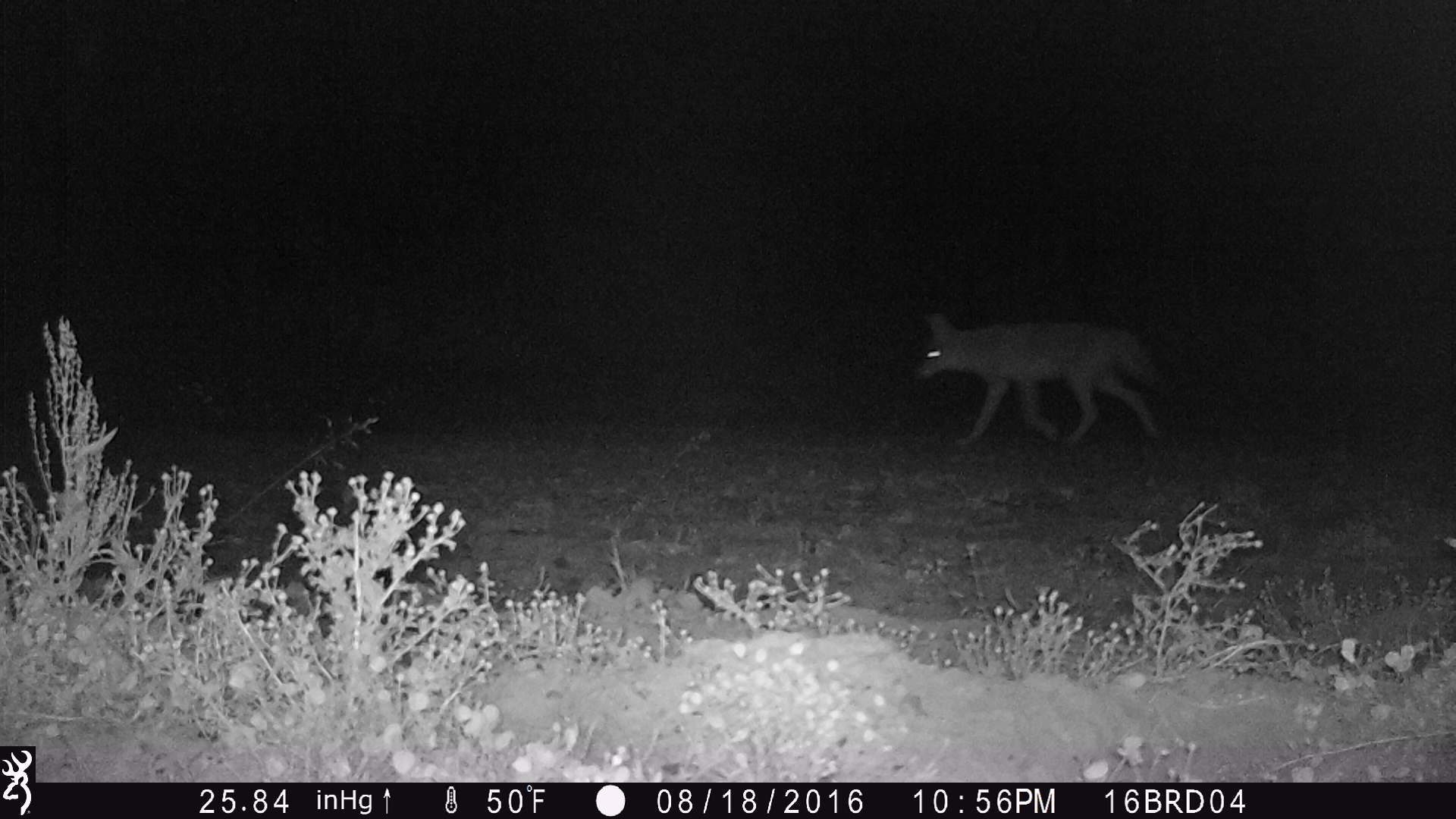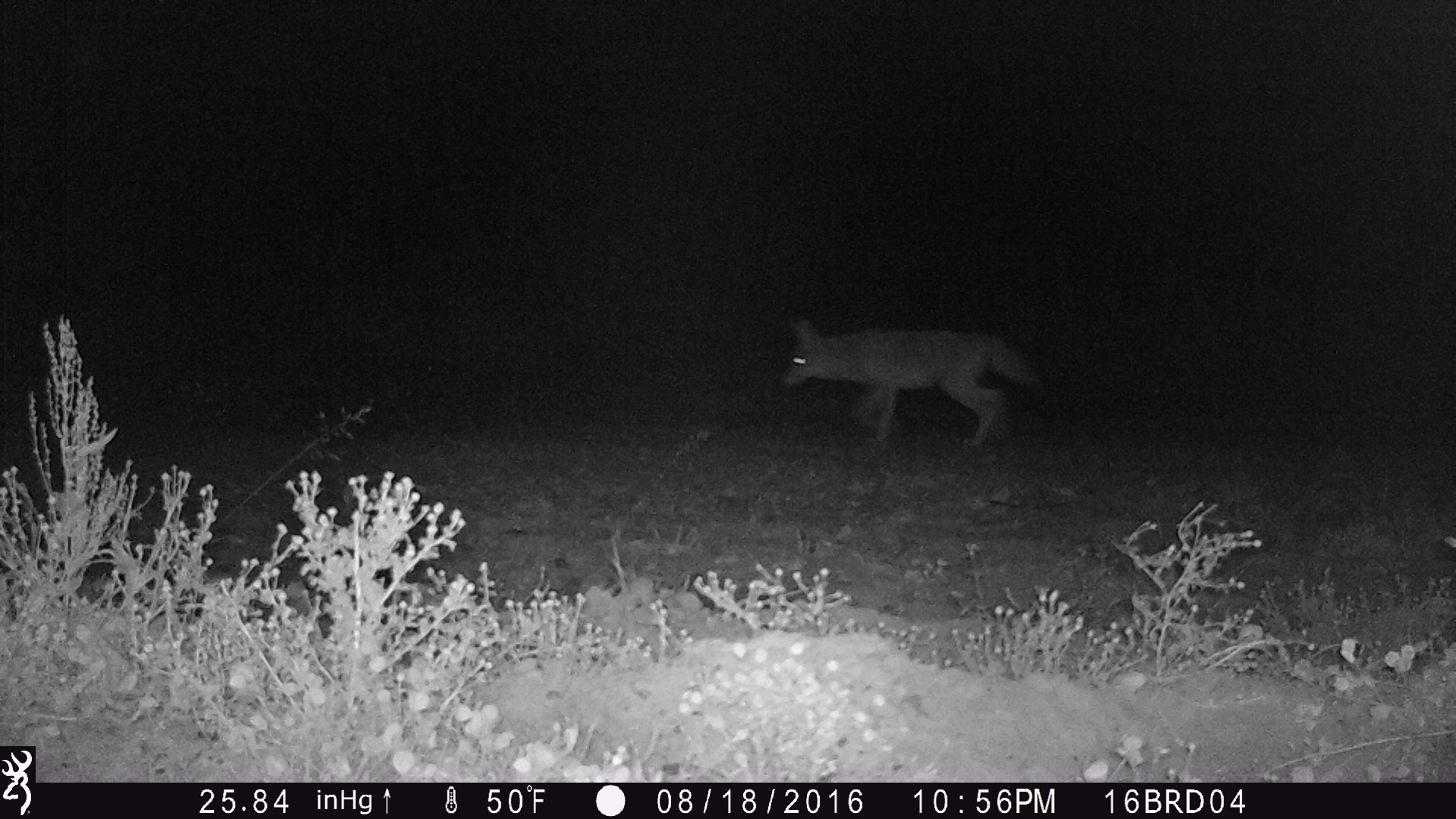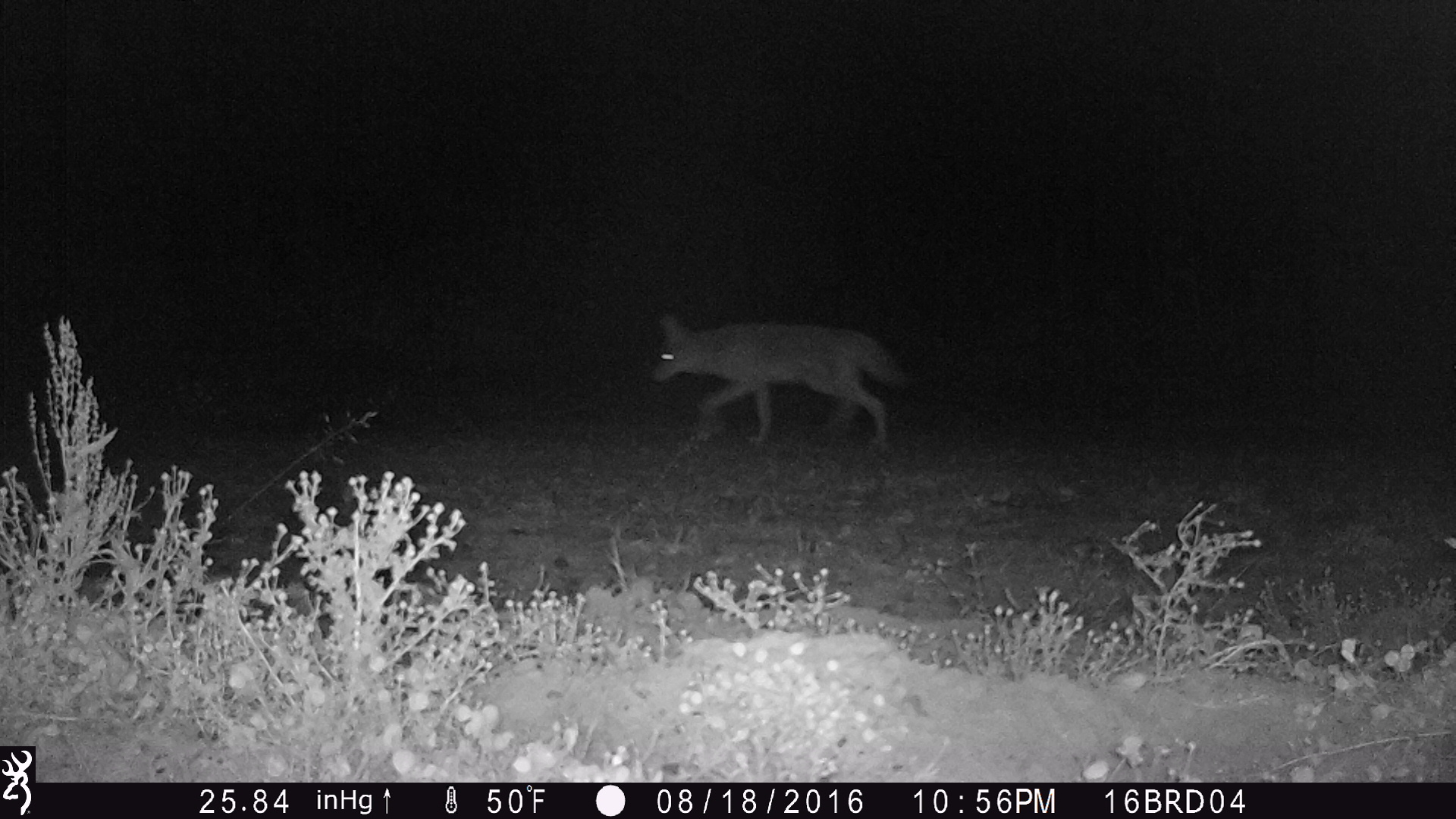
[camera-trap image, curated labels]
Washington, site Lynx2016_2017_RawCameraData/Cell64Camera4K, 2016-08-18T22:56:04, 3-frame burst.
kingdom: Animalia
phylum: Chordata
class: Mammalia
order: Carnivora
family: Canidae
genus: Canis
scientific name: Canis latrans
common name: coyote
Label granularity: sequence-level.